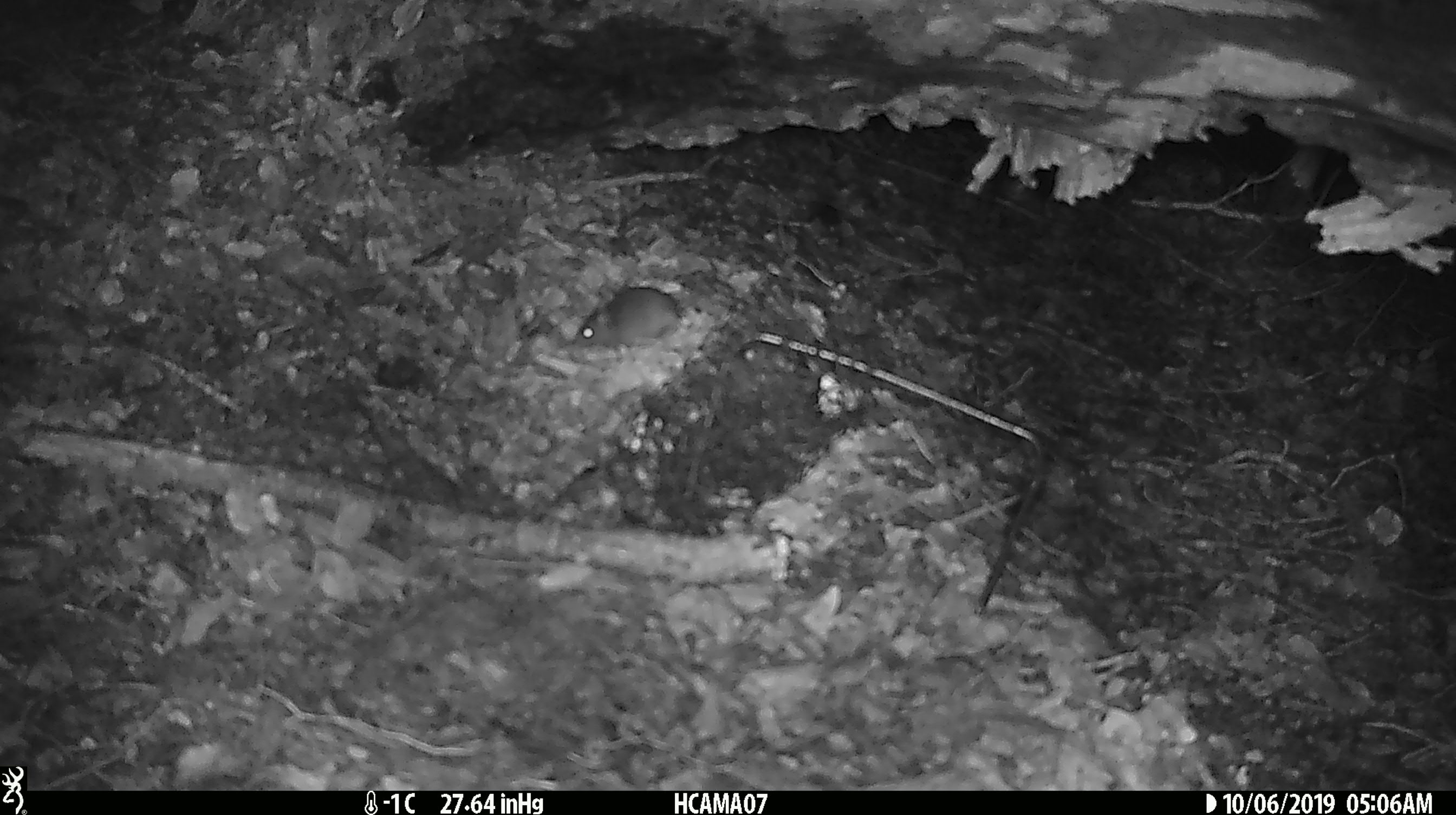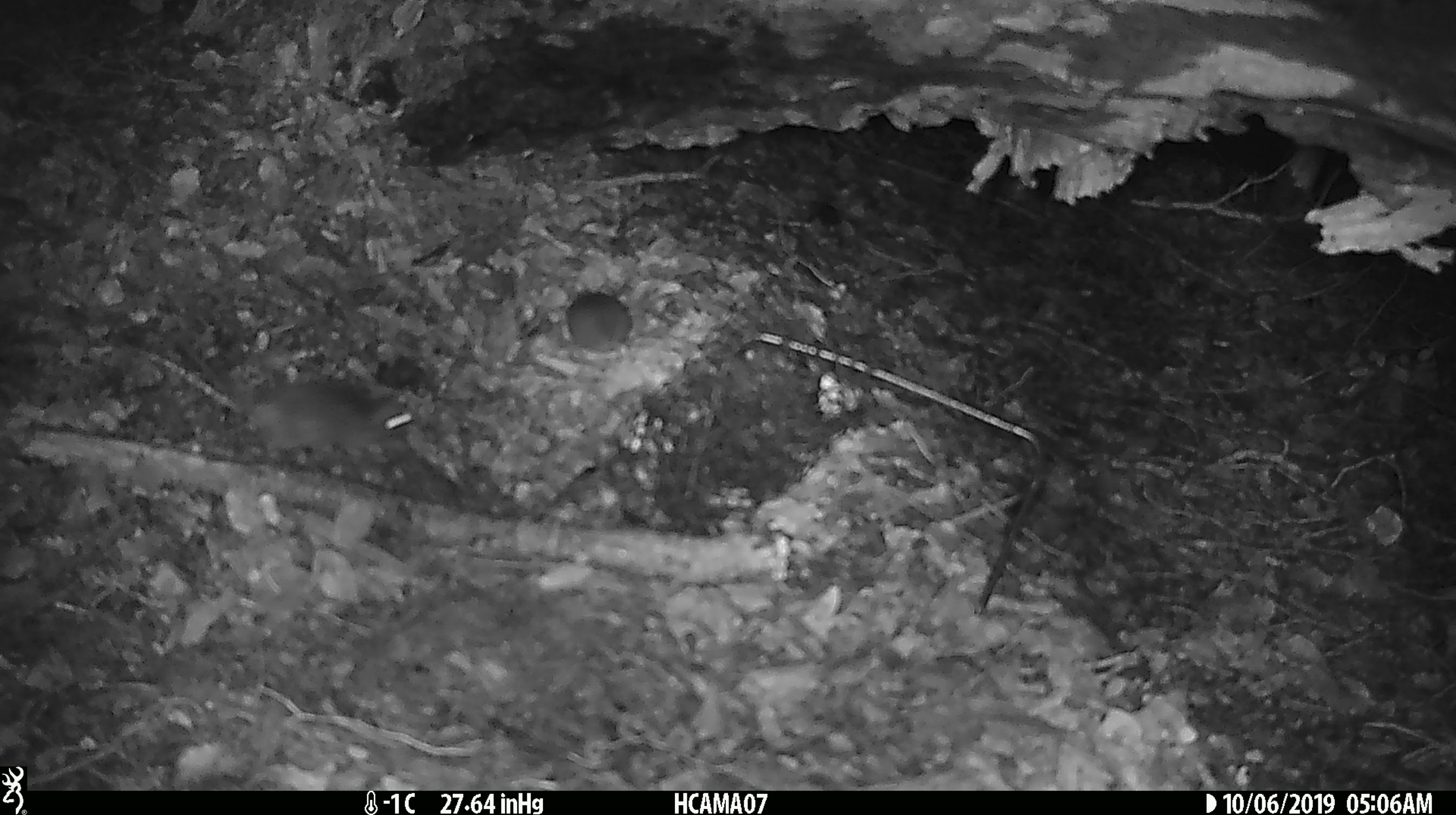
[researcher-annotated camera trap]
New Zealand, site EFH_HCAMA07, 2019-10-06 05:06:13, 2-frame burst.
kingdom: Animalia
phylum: Chordata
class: Mammalia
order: Rodentia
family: Muridae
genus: Mus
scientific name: Mus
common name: mouse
Mouse (Mus).